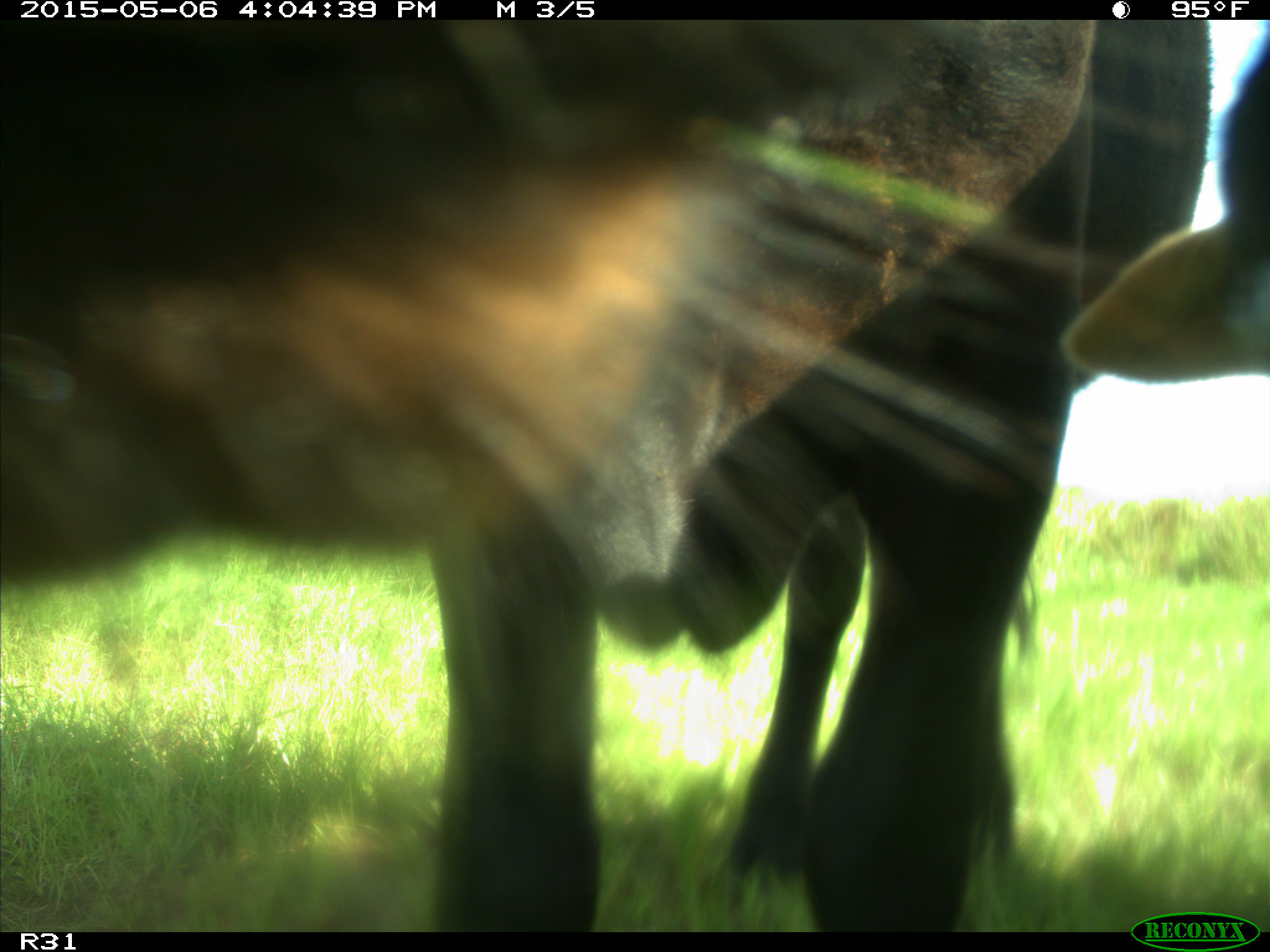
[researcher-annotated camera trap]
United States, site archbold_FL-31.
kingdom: Animalia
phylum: Chordata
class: Mammalia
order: Artiodactyla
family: Bovidae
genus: Bos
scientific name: Bos taurus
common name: domestic cow